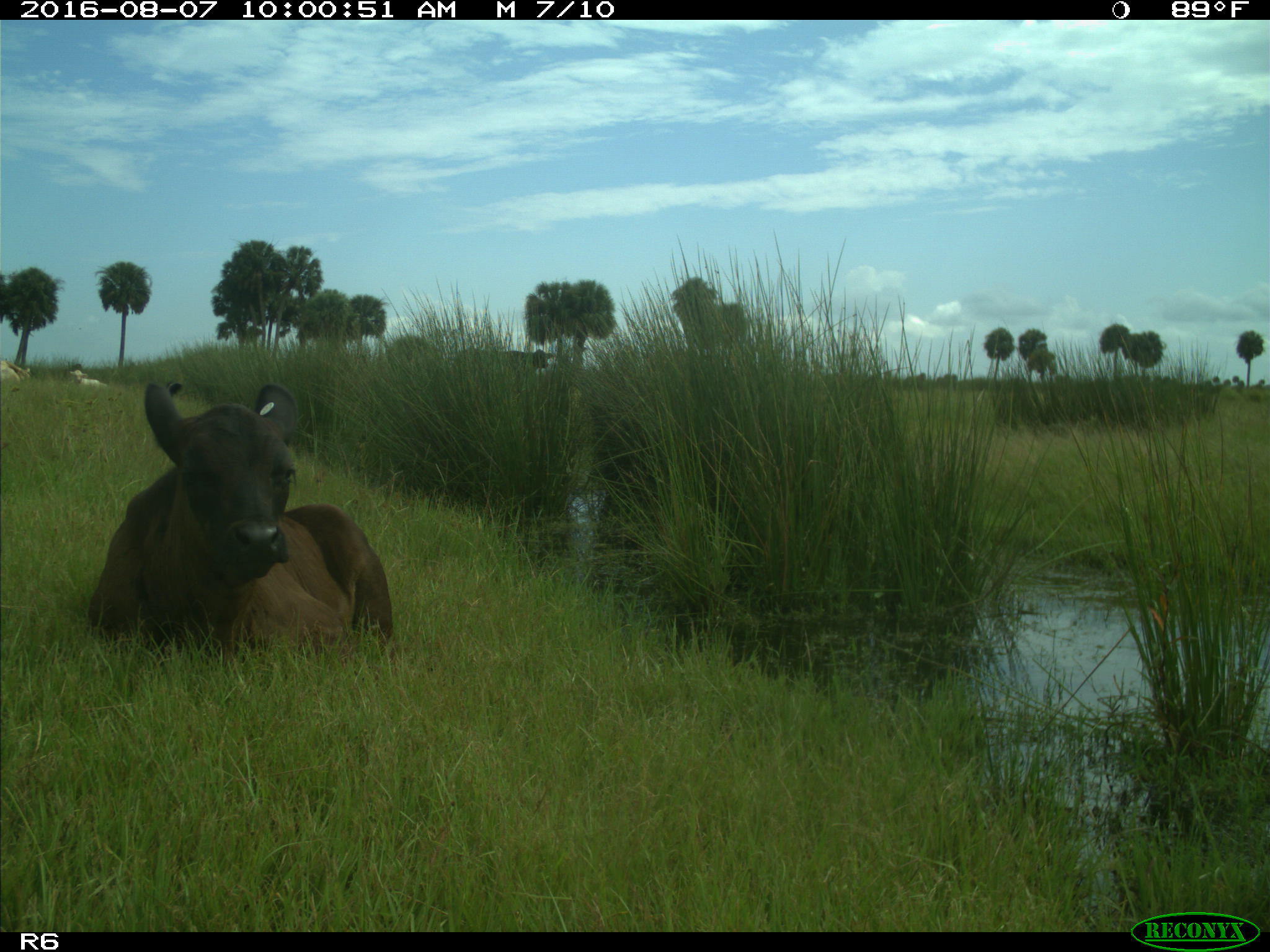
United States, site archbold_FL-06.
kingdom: Animalia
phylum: Chordata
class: Mammalia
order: Artiodactyla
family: Bovidae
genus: Bos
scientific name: Bos taurus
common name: domestic cow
Bos taurus (domestic cow).